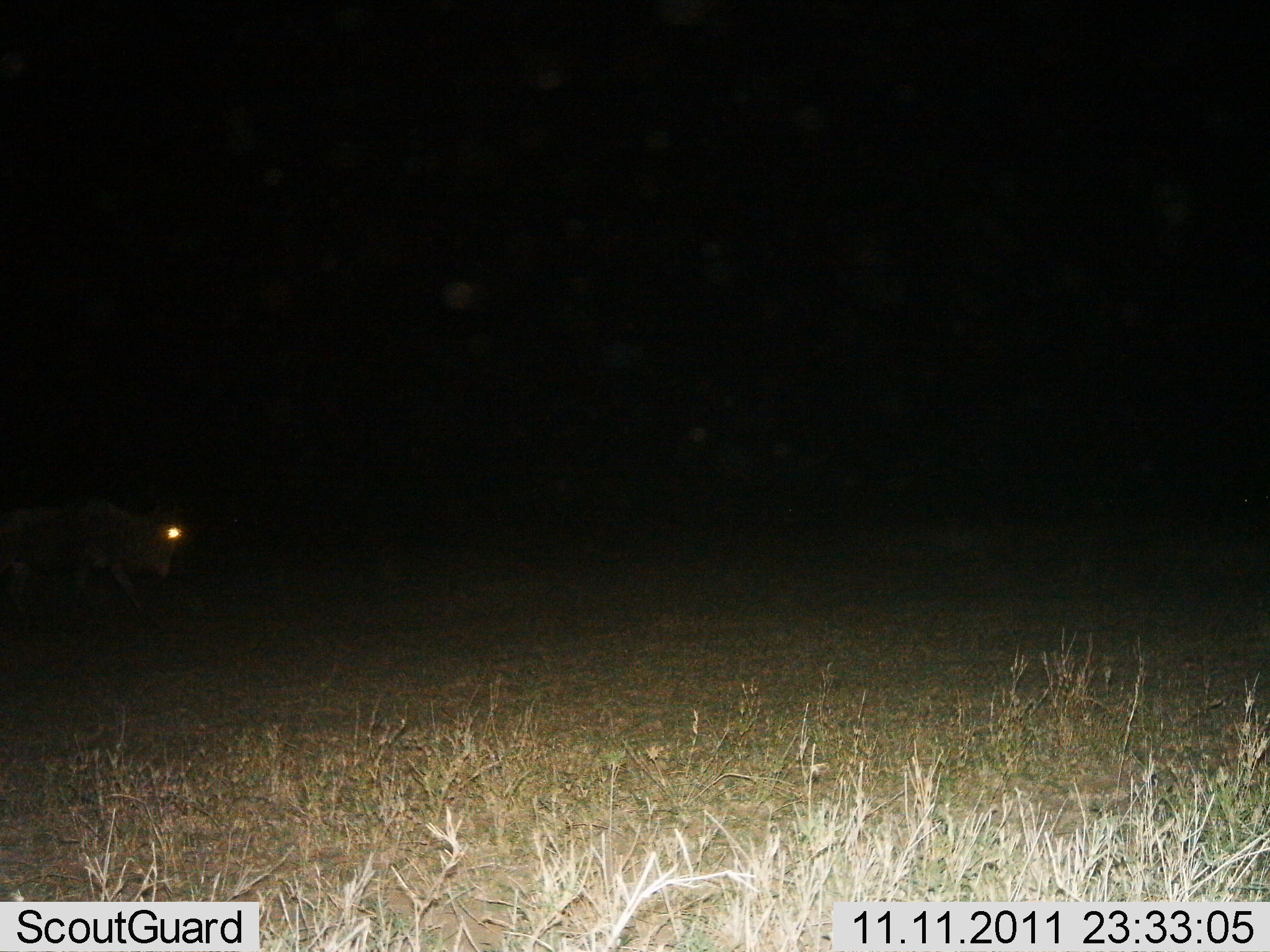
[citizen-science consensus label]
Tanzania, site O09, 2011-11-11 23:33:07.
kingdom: Animalia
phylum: Chordata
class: Mammalia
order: Artiodactyla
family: Bovidae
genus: Connochaetes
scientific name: Connochaetes taurinus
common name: blue wildebeest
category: wildebeest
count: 1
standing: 20%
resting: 0%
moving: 80%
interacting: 0%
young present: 0%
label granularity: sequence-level